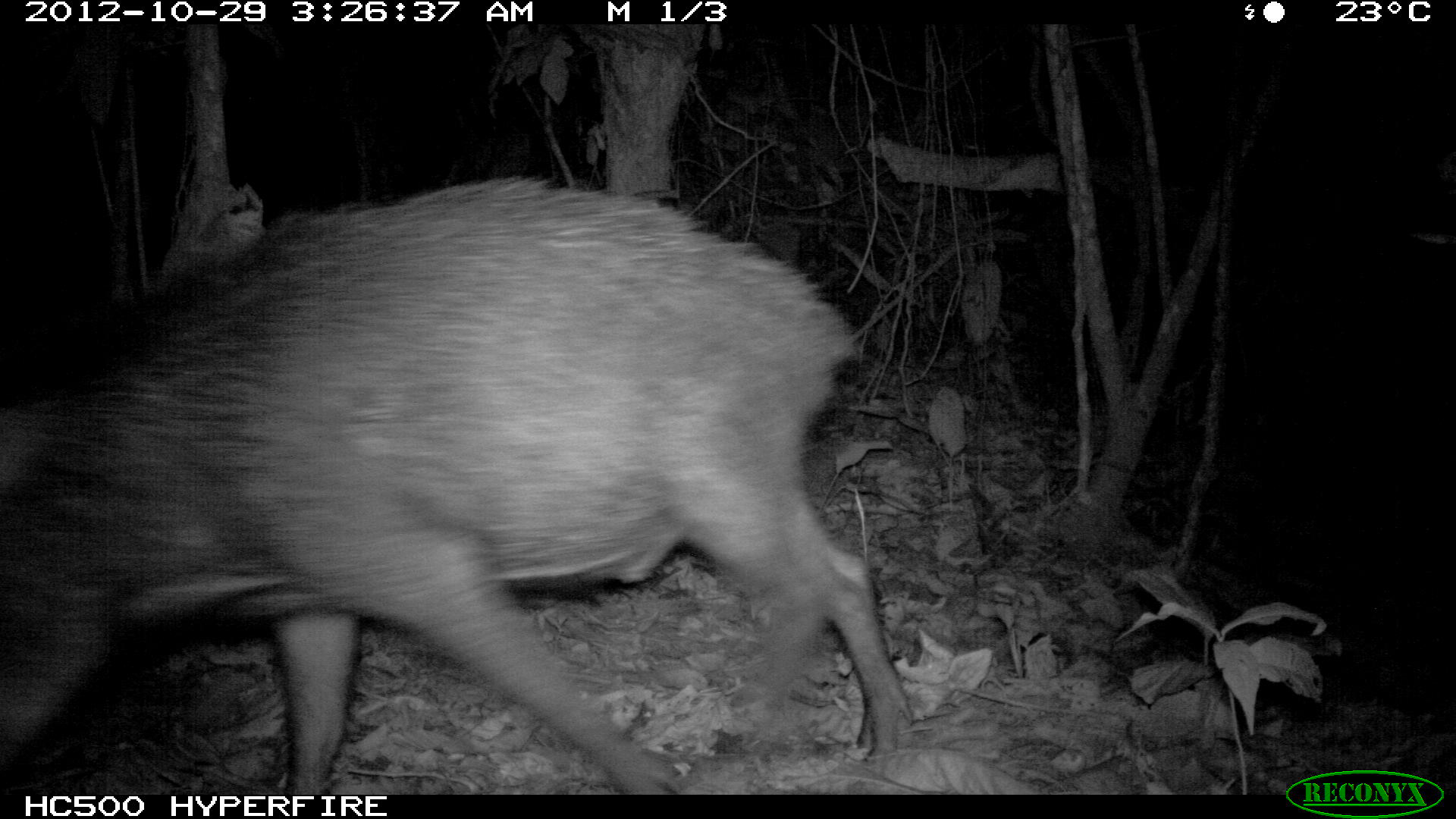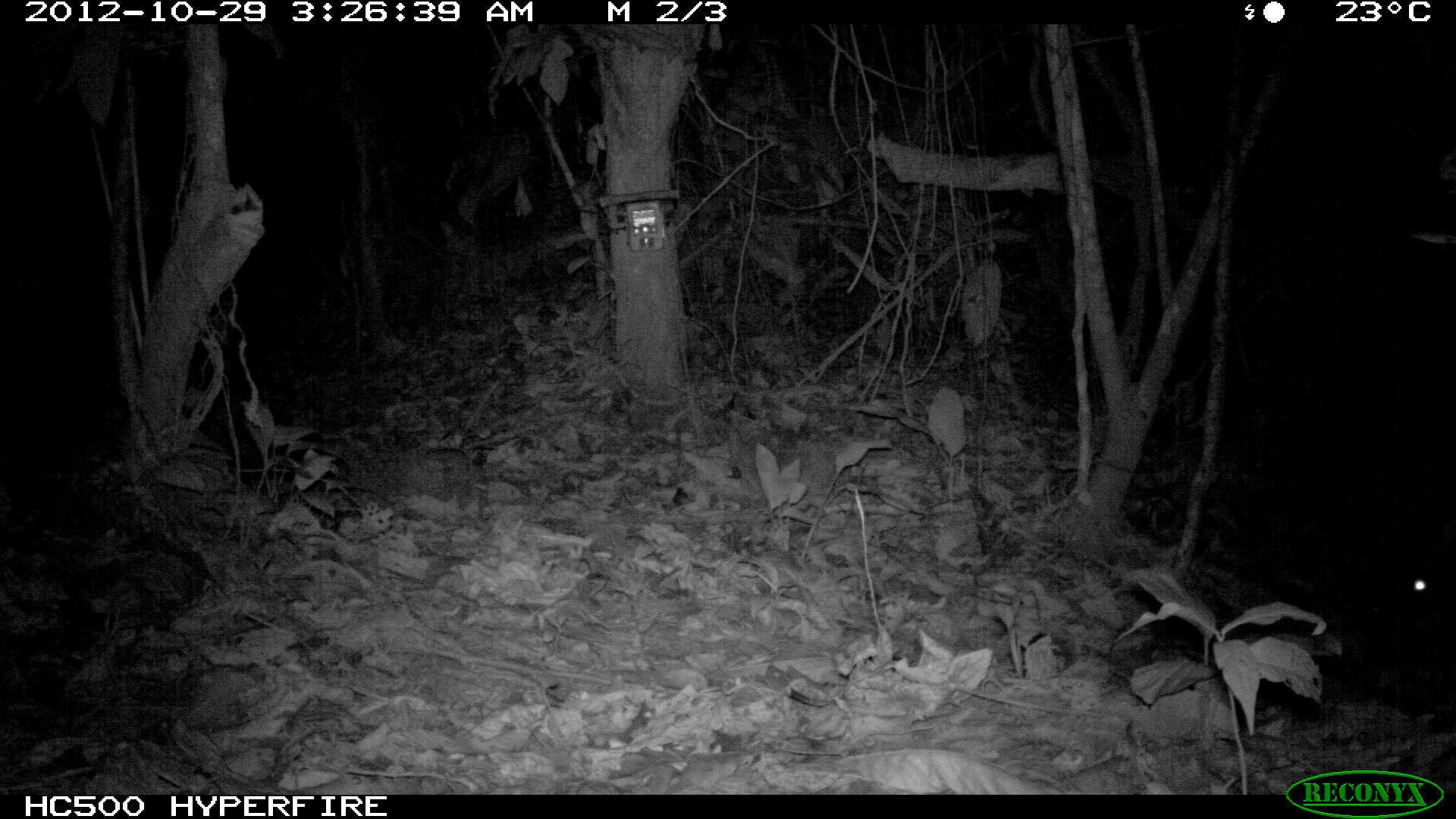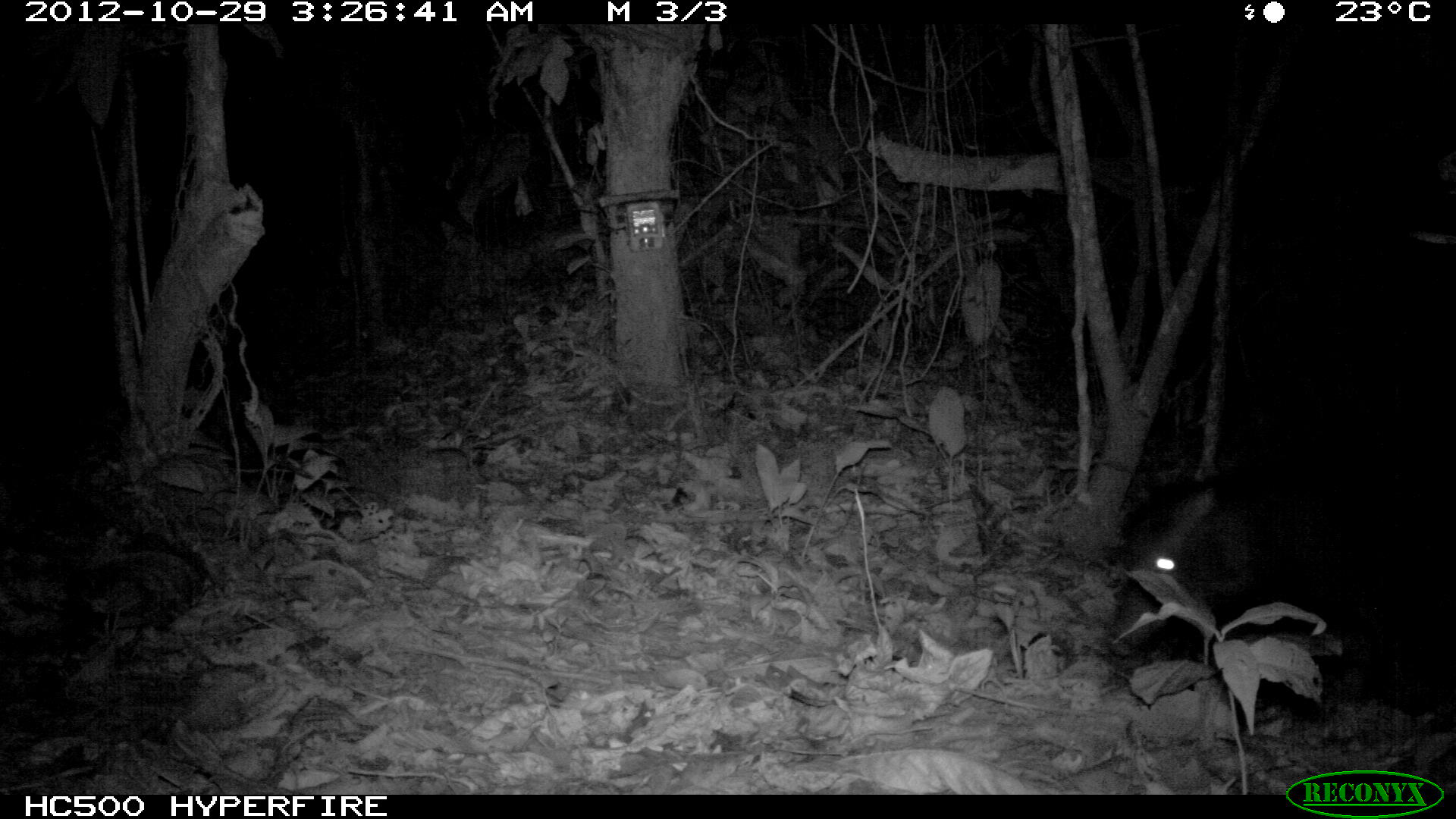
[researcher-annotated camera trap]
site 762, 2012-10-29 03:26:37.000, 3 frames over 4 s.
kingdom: Animalia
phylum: Chordata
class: Mammalia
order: Artiodactyla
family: Tayassuidae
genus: Tayassu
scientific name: Tayassu pecari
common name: white-lipped peccary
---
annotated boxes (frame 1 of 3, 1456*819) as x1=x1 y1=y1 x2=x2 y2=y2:
tayassu pecari: x1=0 y1=171 x2=912 y2=794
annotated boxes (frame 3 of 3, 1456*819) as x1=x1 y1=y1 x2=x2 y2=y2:
tayassu pecari: x1=1102 y1=447 x2=1455 y2=703